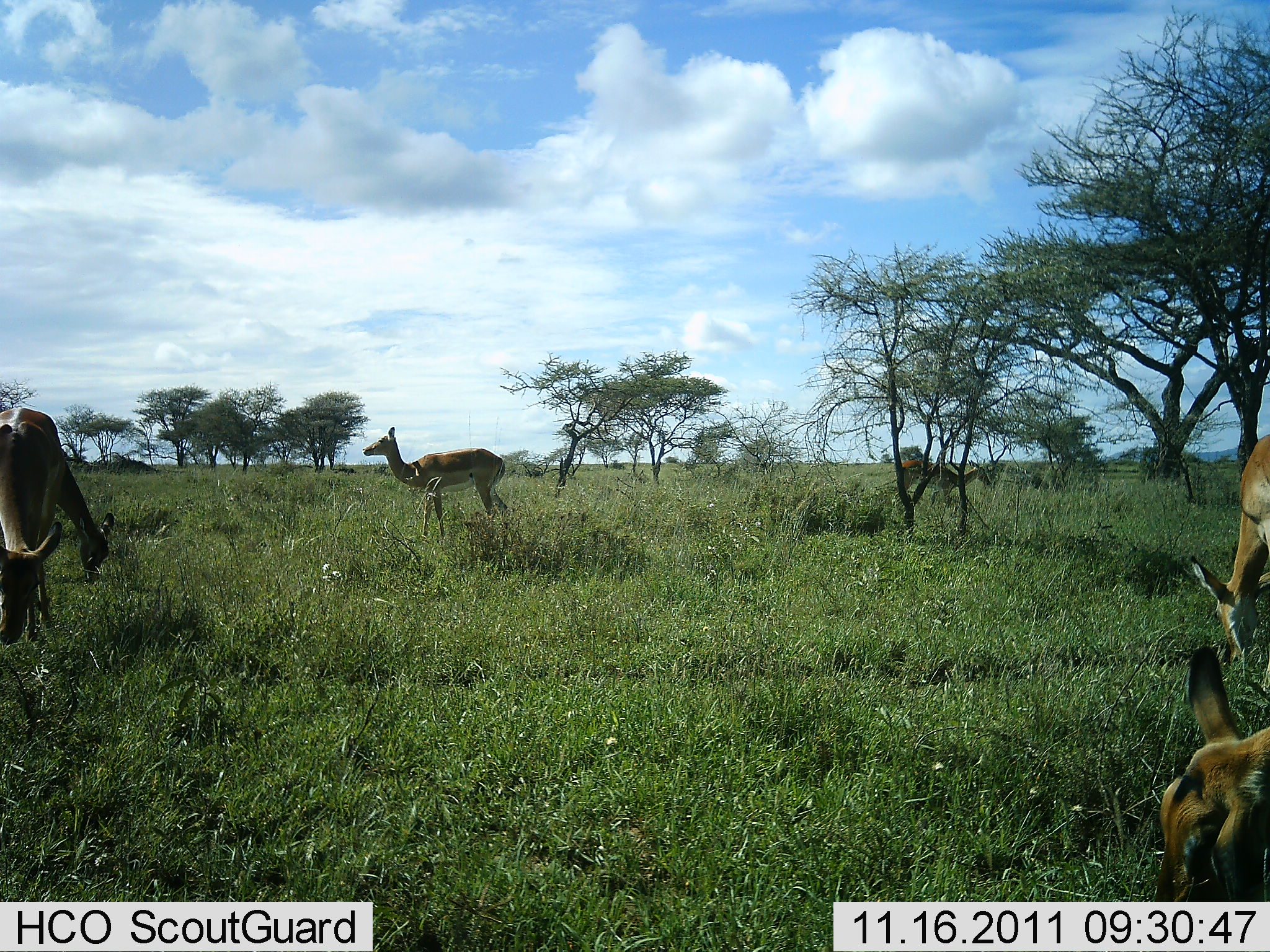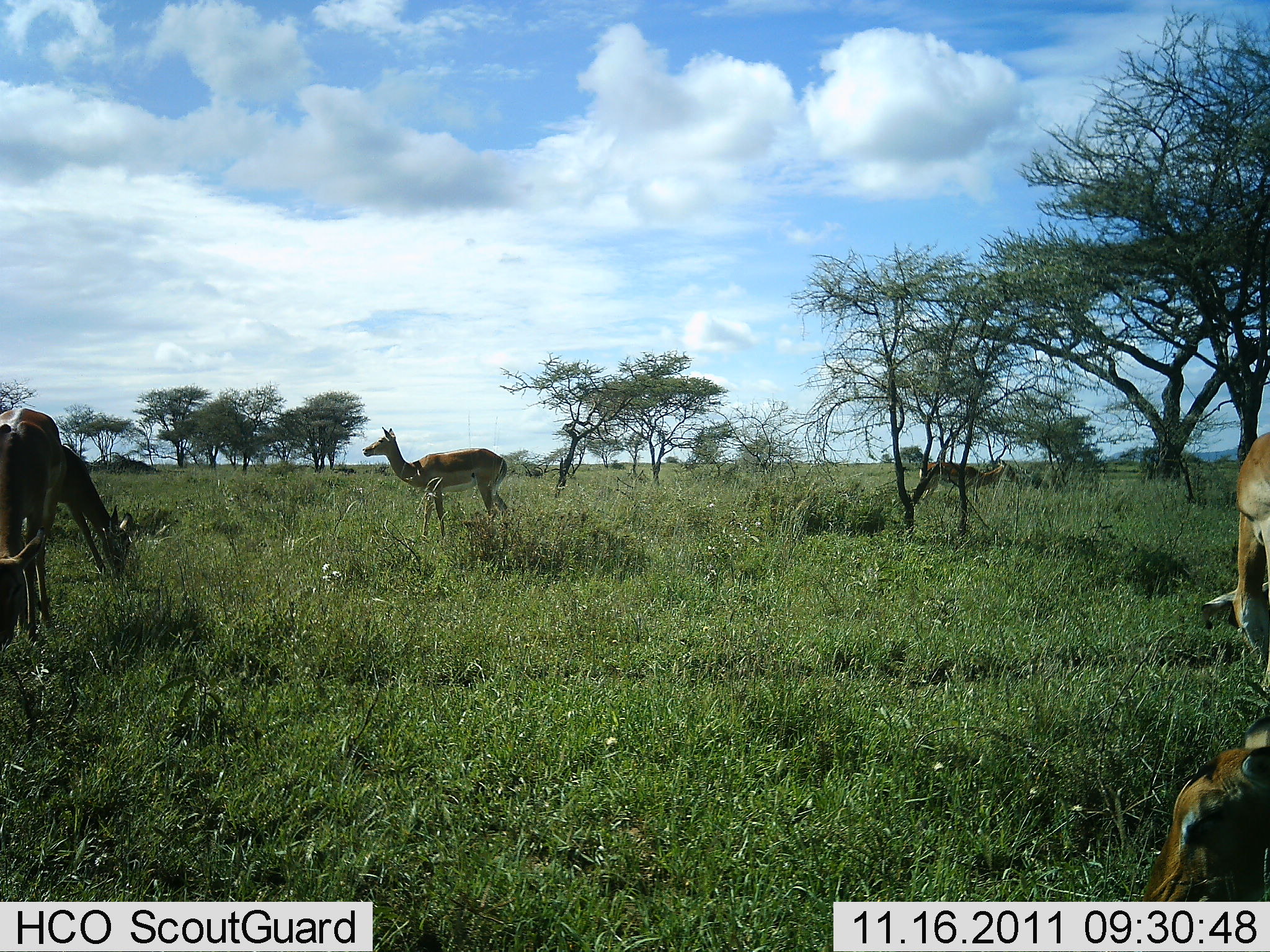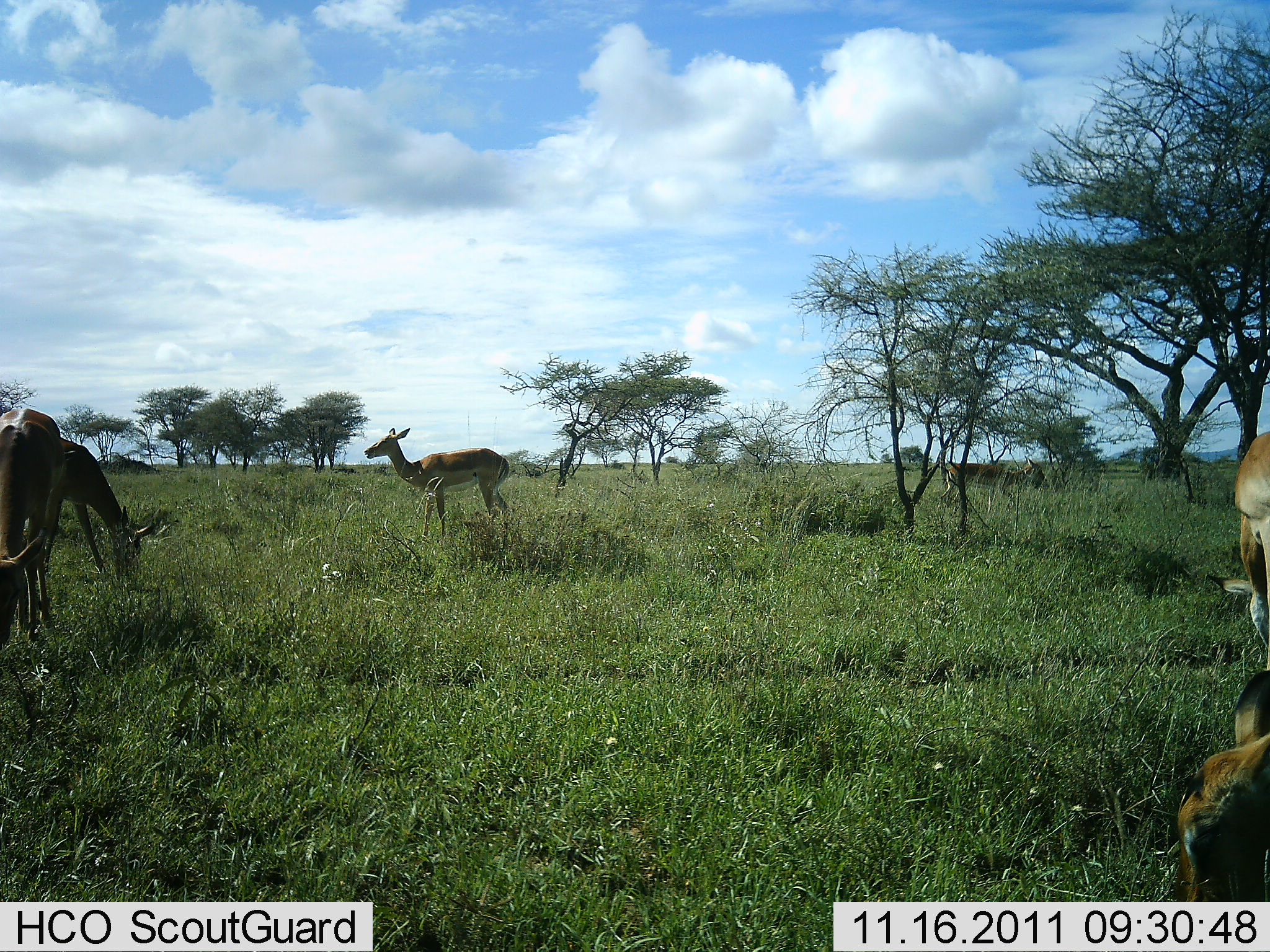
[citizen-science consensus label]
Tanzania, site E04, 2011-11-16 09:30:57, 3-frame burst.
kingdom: Animalia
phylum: Chordata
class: Mammalia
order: Artiodactyla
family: Bovidae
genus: Aepyceros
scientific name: Aepyceros melampus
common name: impala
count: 6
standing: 60%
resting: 10%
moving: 20%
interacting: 0%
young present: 0%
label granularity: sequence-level